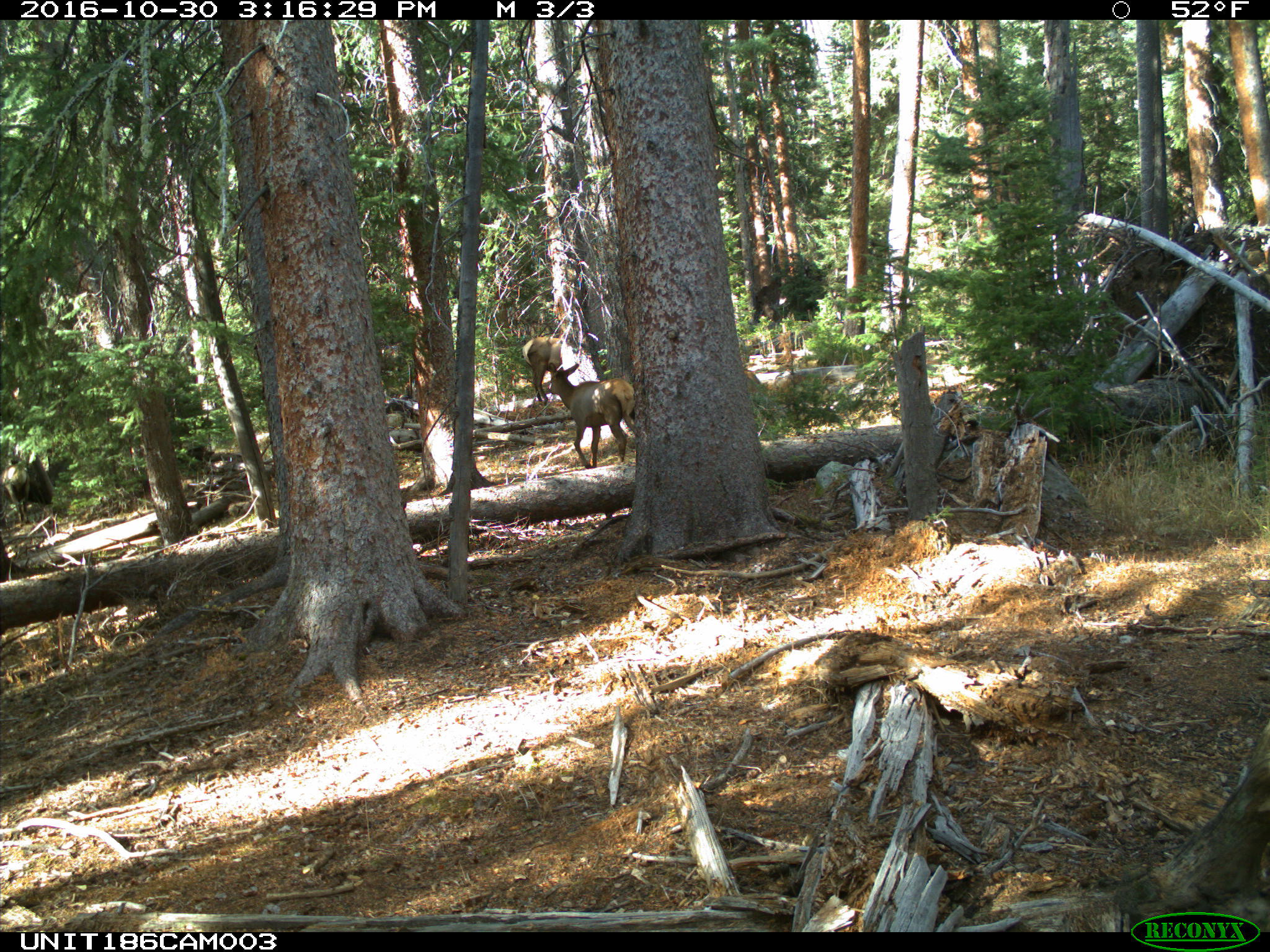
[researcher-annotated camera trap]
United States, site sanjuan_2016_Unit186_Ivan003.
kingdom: Animalia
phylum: Chordata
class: Mammalia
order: Artiodactyla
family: Cervidae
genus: Cervus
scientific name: Cervus elaphus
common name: red deer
Cervus elaphus (red deer).